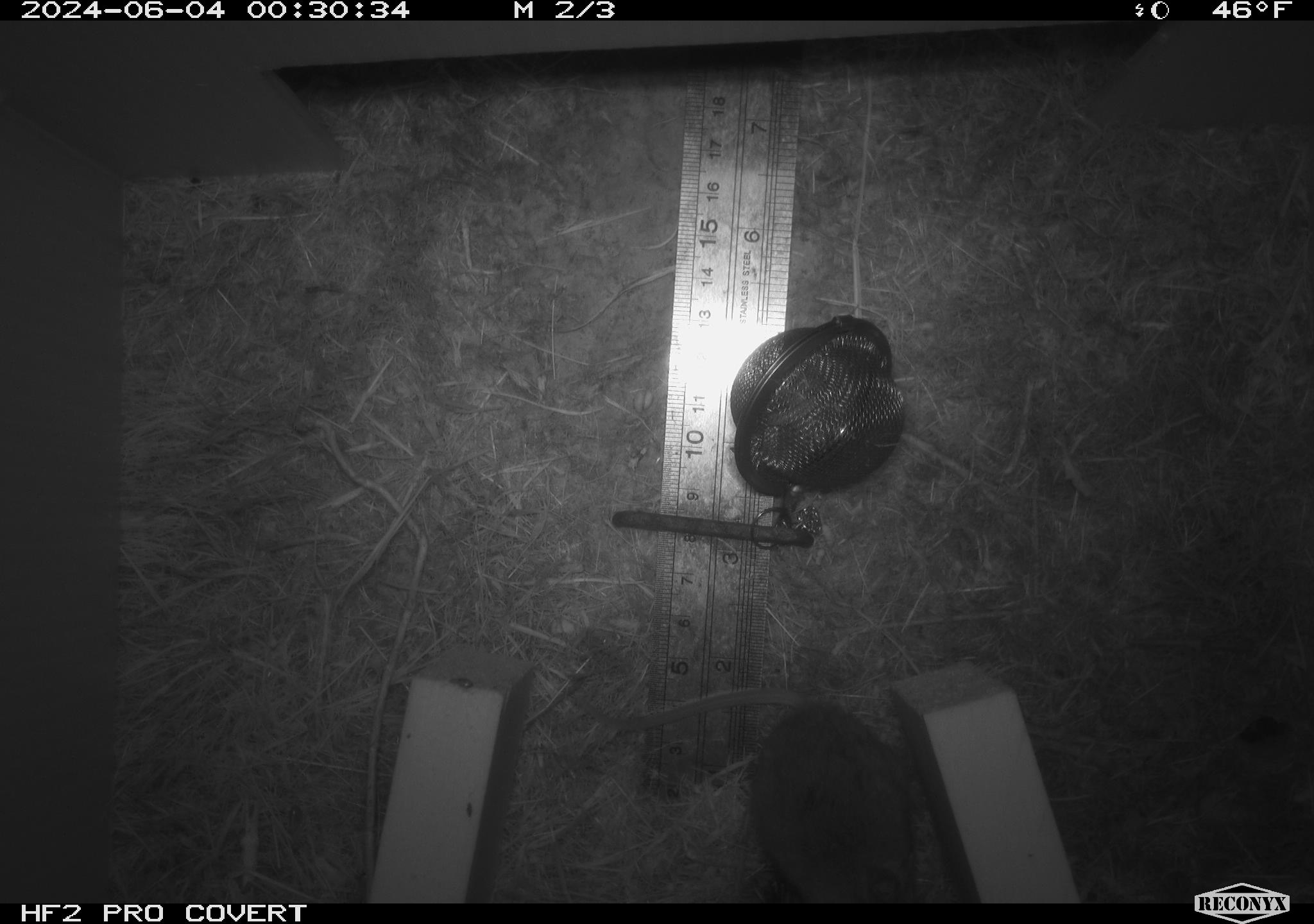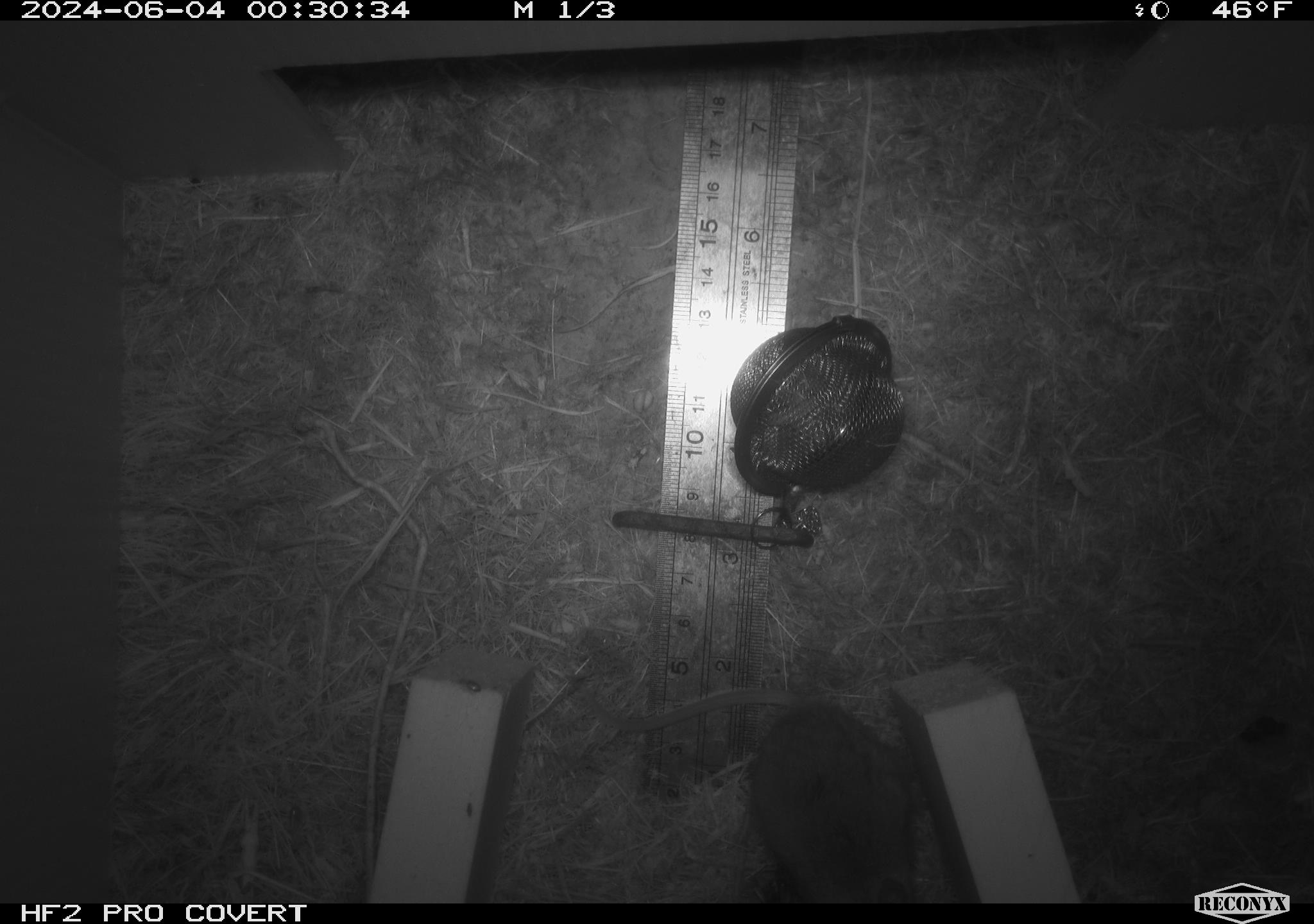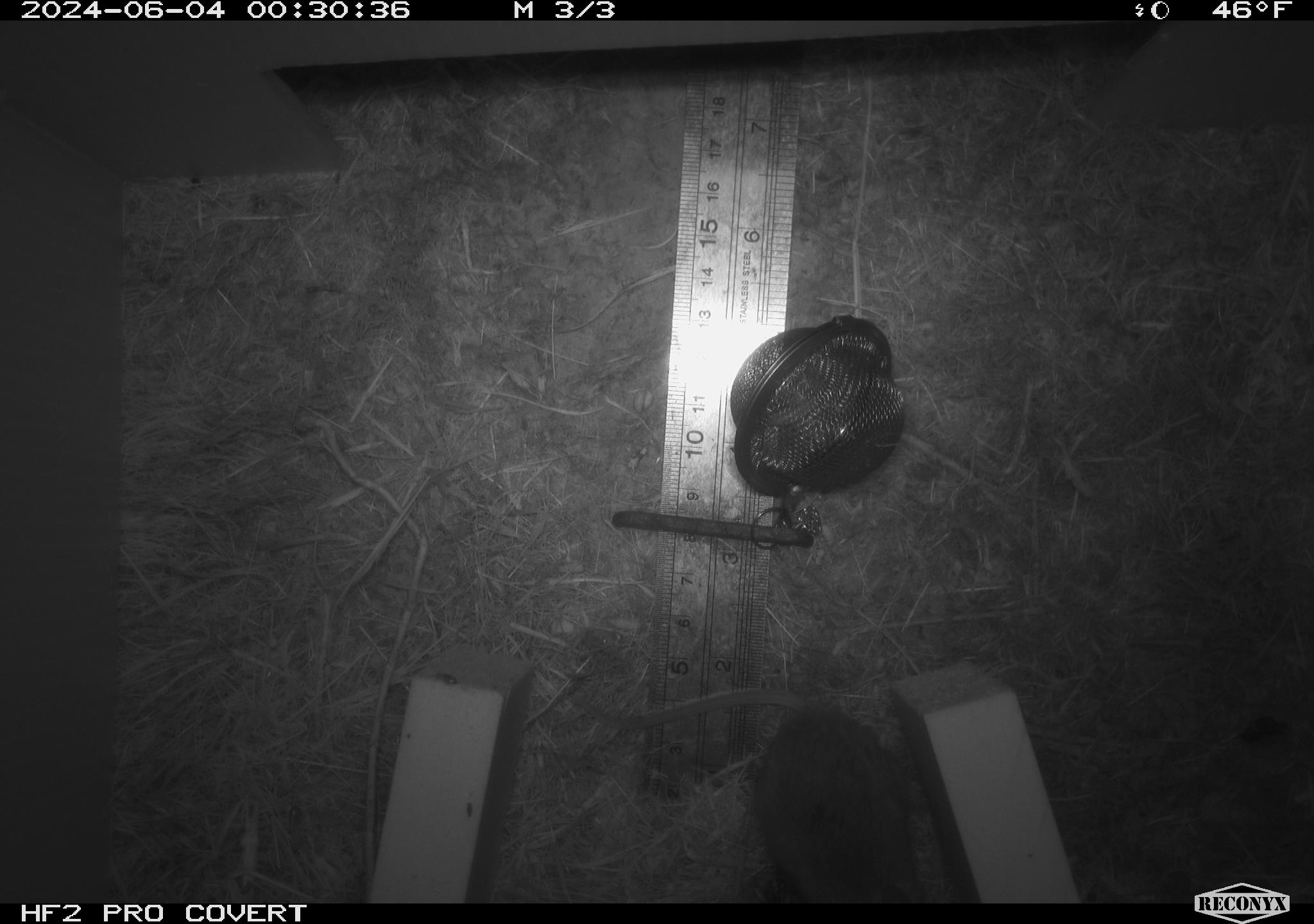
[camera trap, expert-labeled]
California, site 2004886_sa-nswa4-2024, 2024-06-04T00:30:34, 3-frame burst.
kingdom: Animalia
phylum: Chordata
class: Mammalia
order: Rodentia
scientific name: Rodentia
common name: mouse species